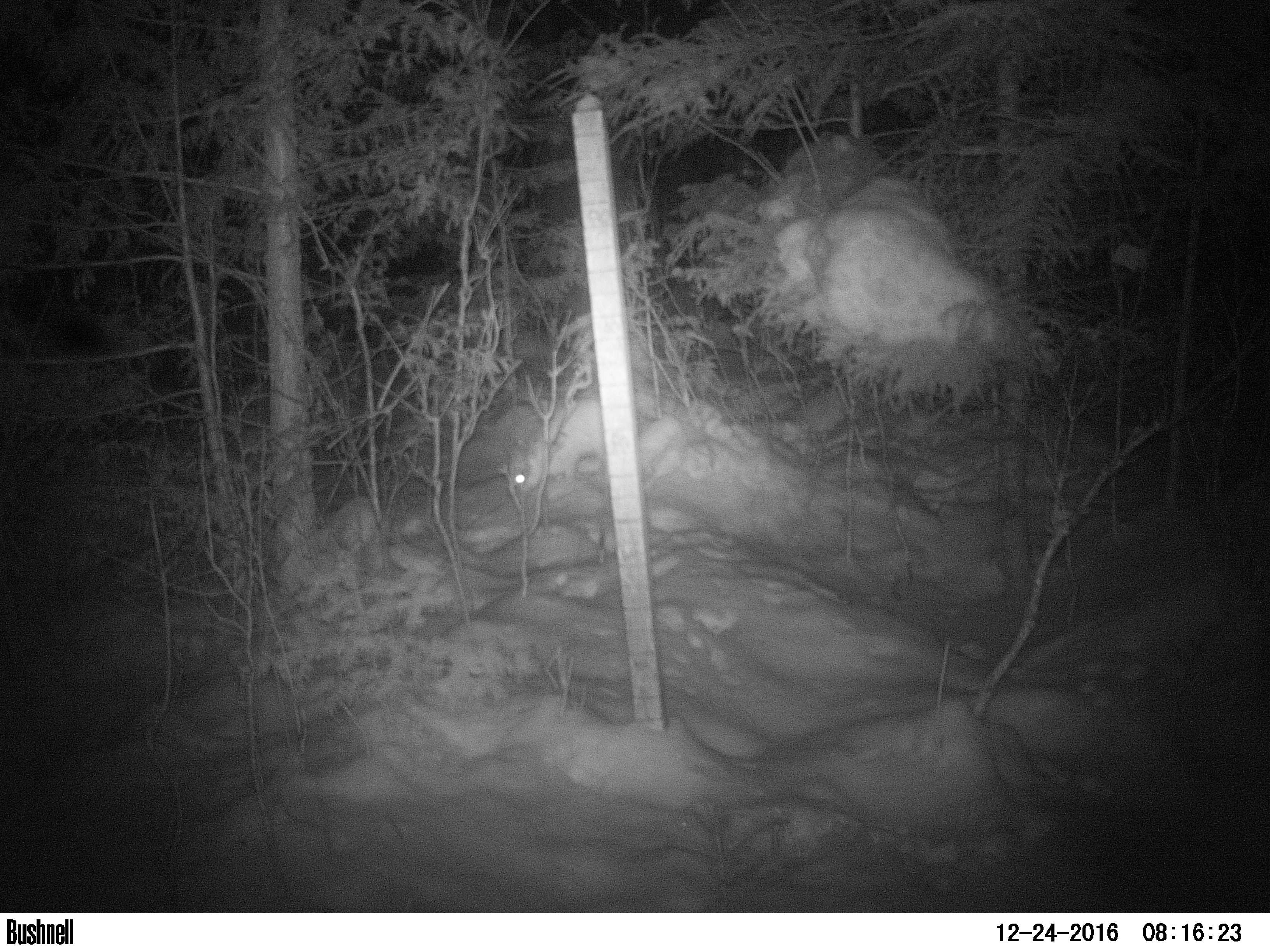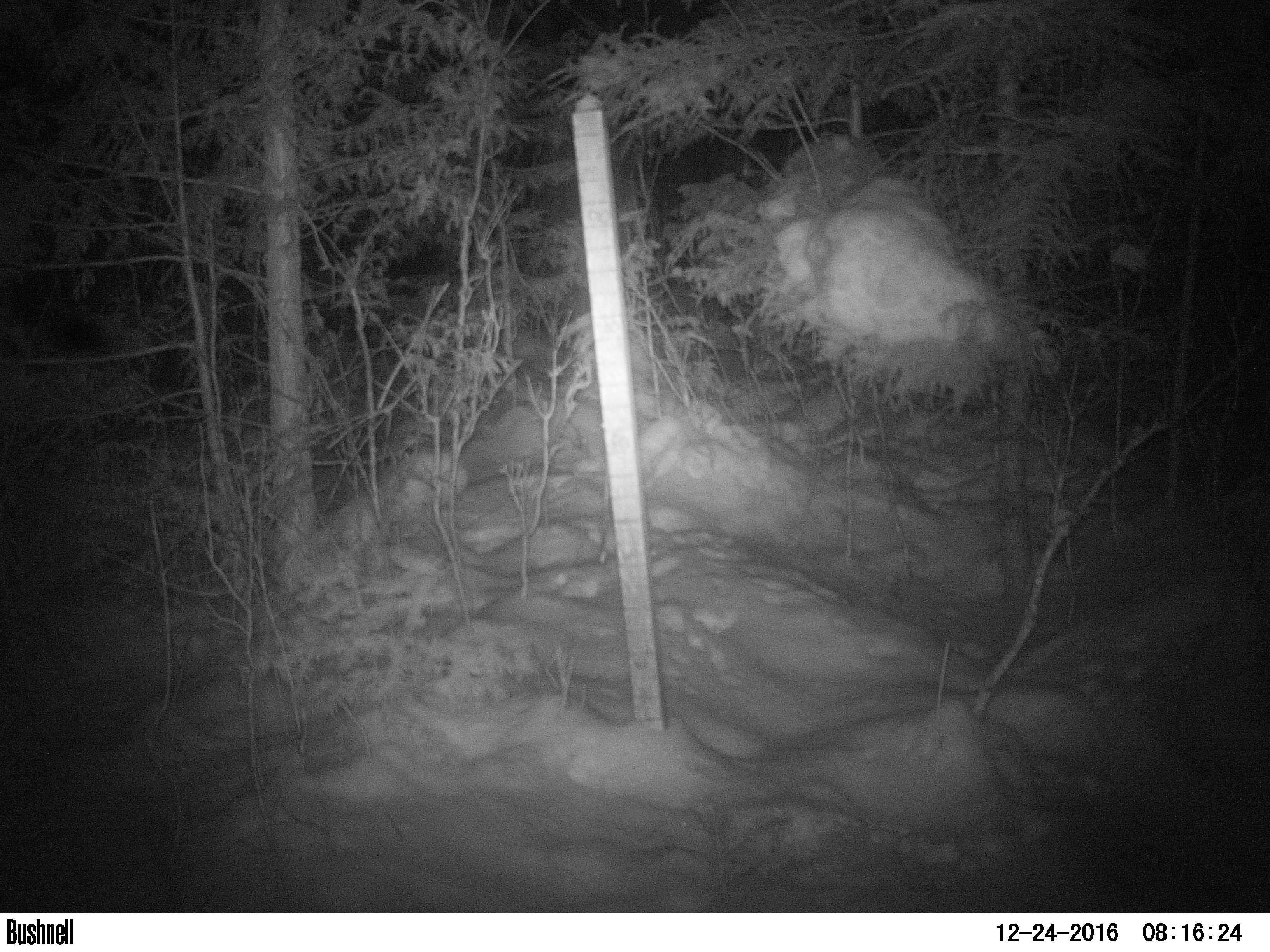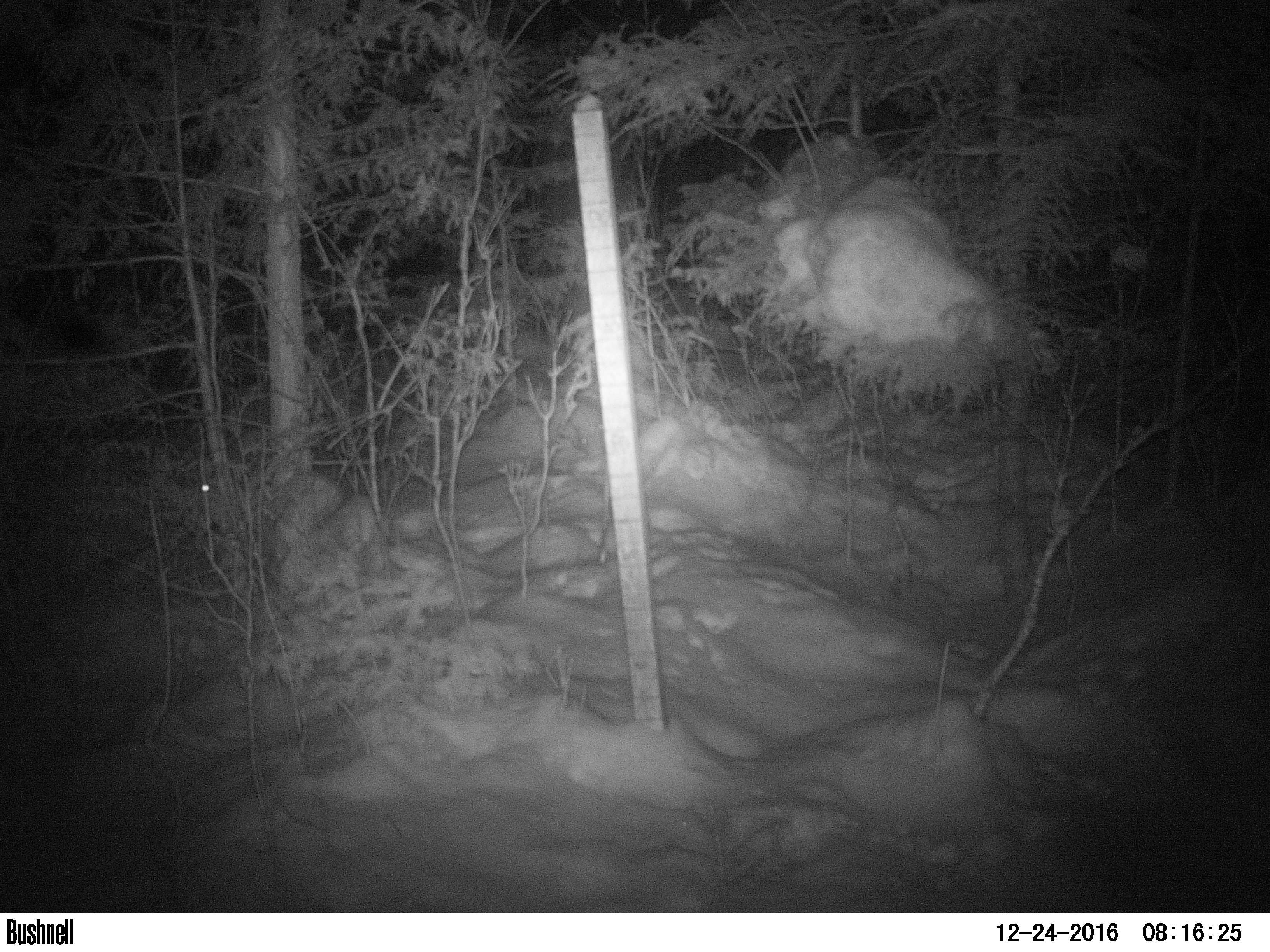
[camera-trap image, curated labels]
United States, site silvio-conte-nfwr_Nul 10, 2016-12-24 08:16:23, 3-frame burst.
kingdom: Animalia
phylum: Chordata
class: Mammalia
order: Lagomorpha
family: Leporidae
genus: Lepus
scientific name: Lepus americanus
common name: snowshoe hare